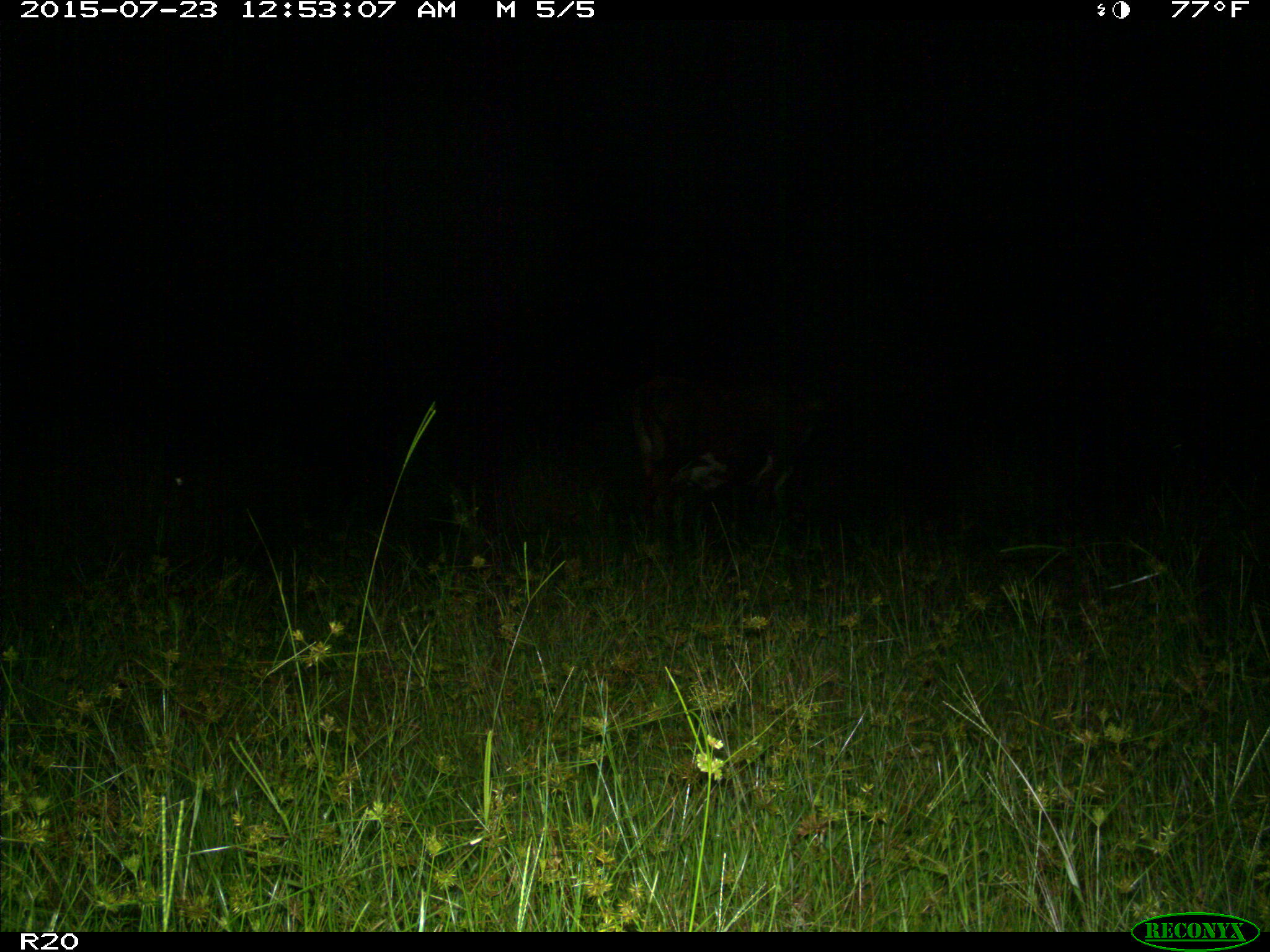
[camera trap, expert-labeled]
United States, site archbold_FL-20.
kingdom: Animalia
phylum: Chordata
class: Mammalia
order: Artiodactyla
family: Bovidae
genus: Bos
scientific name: Bos taurus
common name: domestic cow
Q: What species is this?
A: Bos taurus (domestic cow).